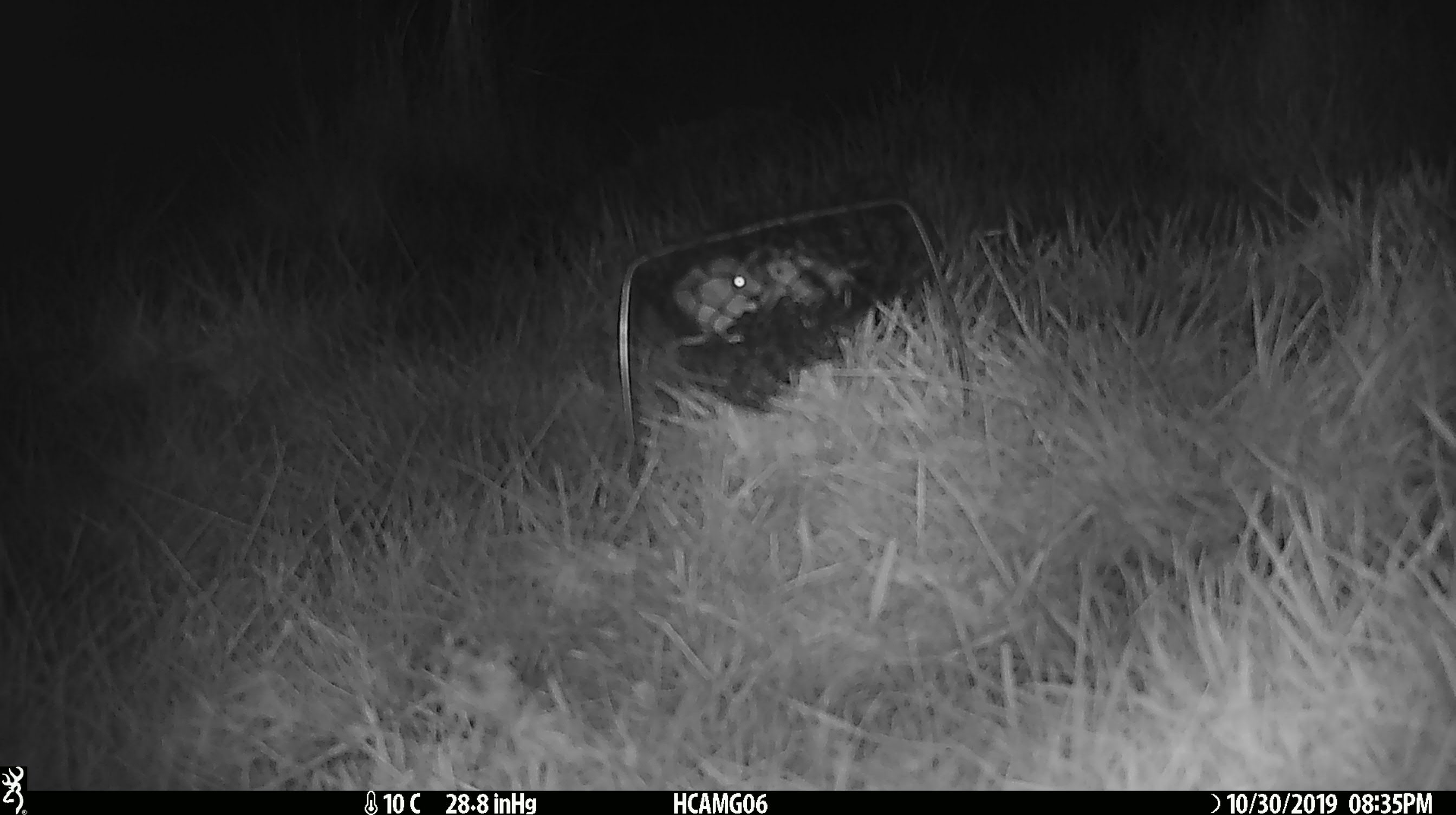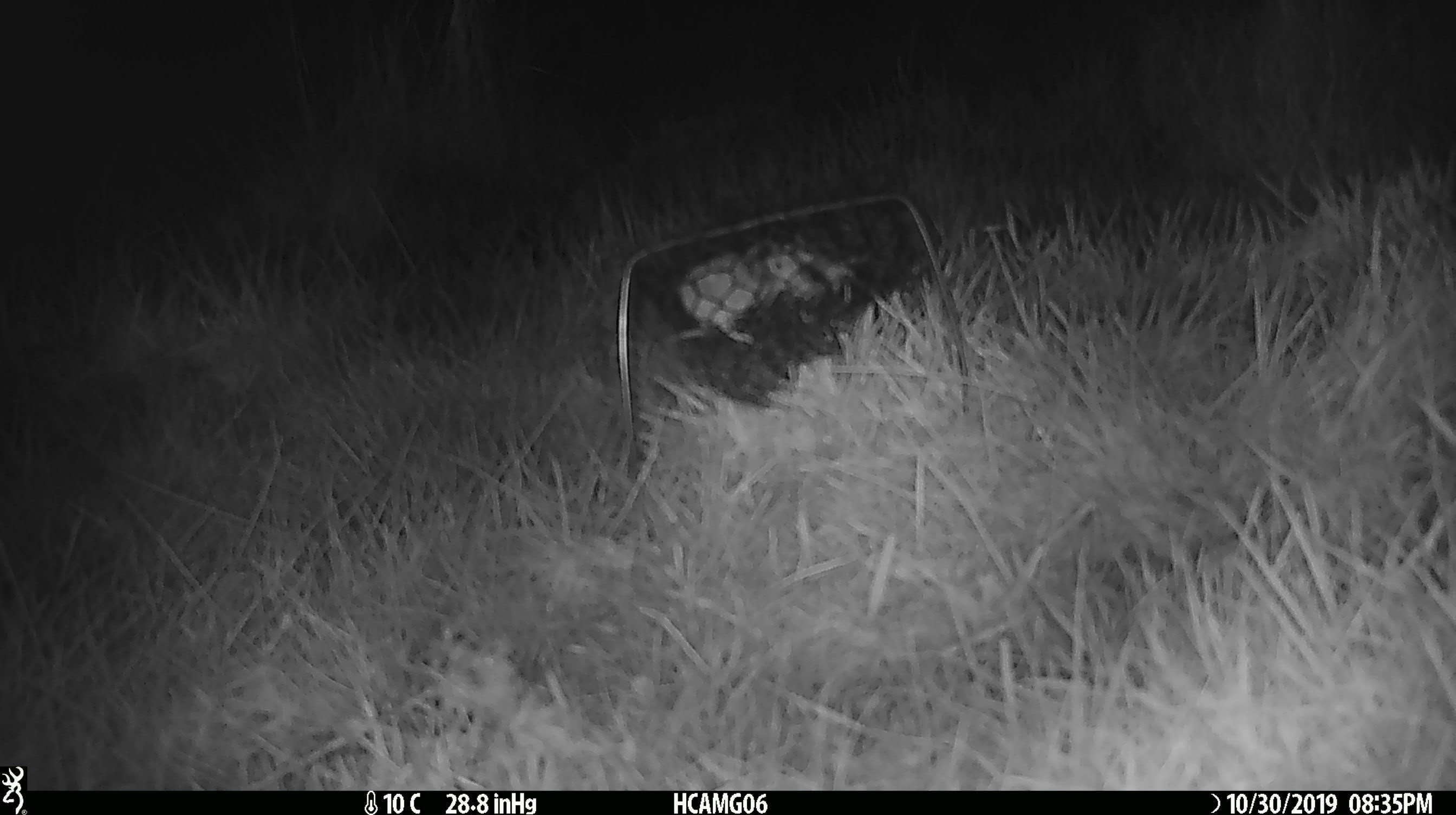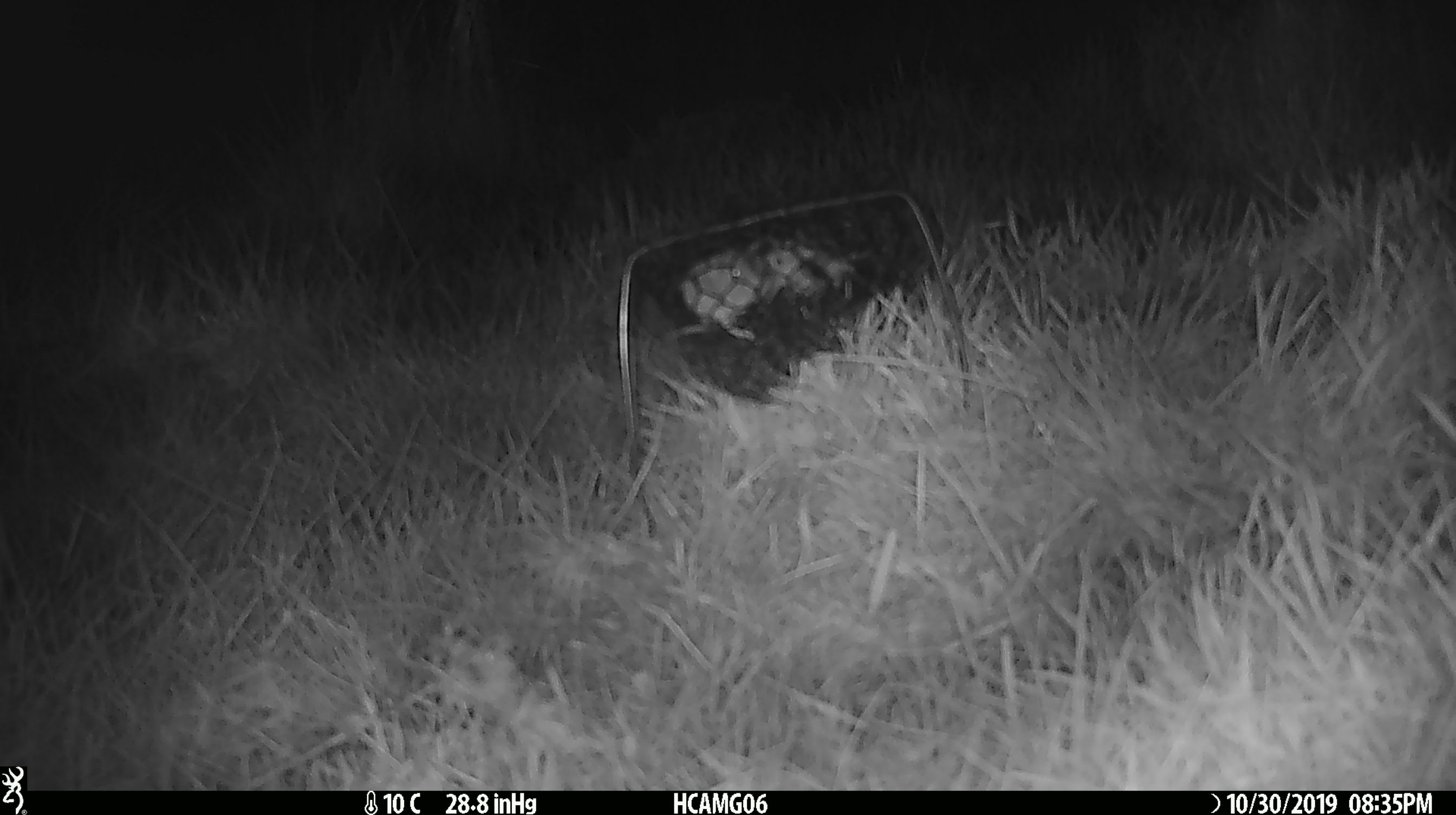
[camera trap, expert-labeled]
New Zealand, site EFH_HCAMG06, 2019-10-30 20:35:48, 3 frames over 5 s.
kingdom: Animalia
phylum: Chordata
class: Mammalia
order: Rodentia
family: Muridae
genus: Mus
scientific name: Mus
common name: mouse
Mouse (Mus).